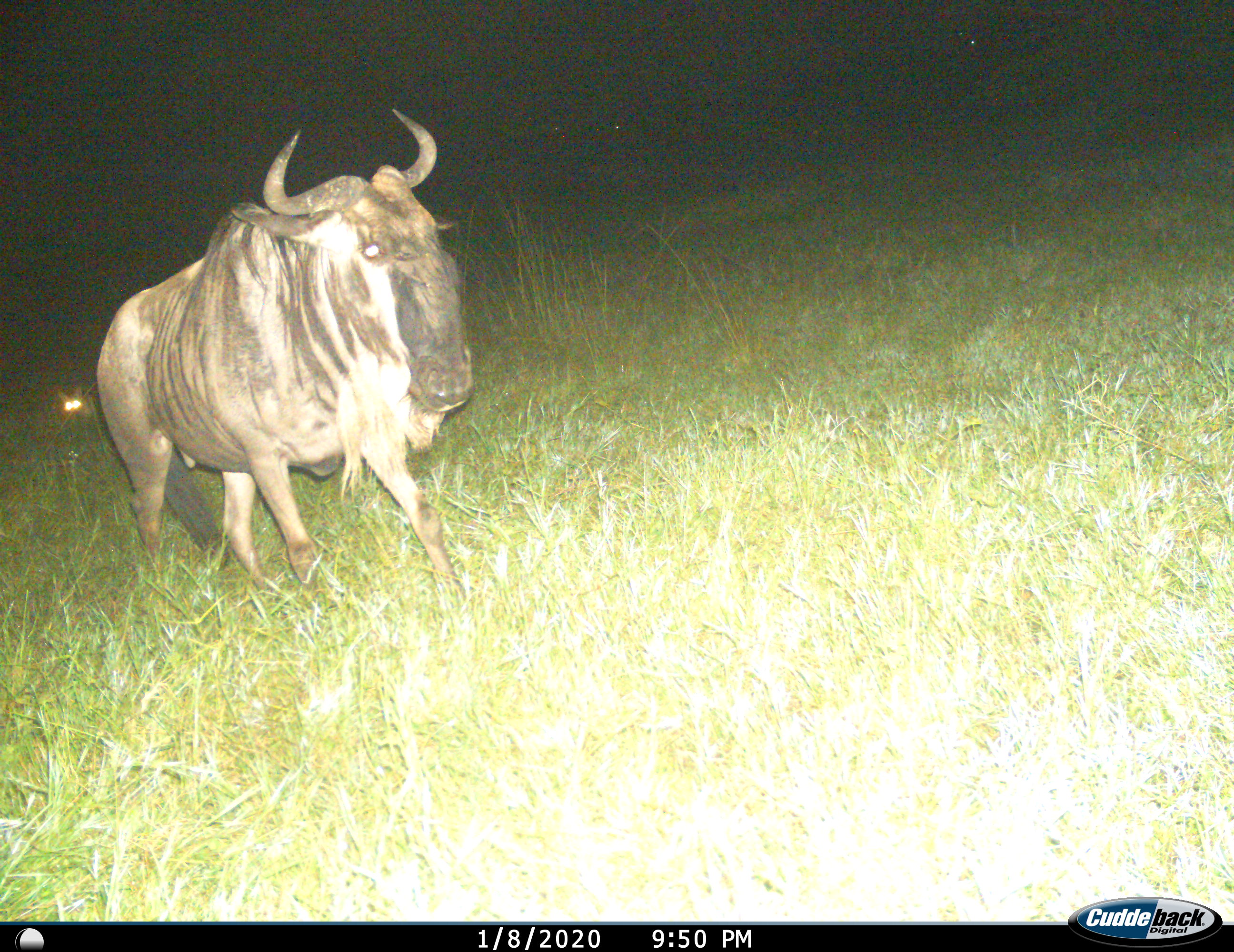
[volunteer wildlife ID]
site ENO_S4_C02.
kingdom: Animalia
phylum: Chordata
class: Mammalia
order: Carnivora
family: Canidae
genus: Lupulella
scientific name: Lupulella mesomelas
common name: black-backed jackal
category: jackalblackbacked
Jackalblackbacked (black-backed jackal) (Lupulella mesomelas), count 1. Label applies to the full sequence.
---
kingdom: Animalia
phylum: Chordata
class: Mammalia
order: Artiodactyla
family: Bovidae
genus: Connochaetes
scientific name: Connochaetes taurinus taurinus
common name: blue wildebeest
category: wildebeestblue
Wildebeestblue (blue wildebeest) (Connochaetes taurinus taurinus), count 1. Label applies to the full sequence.